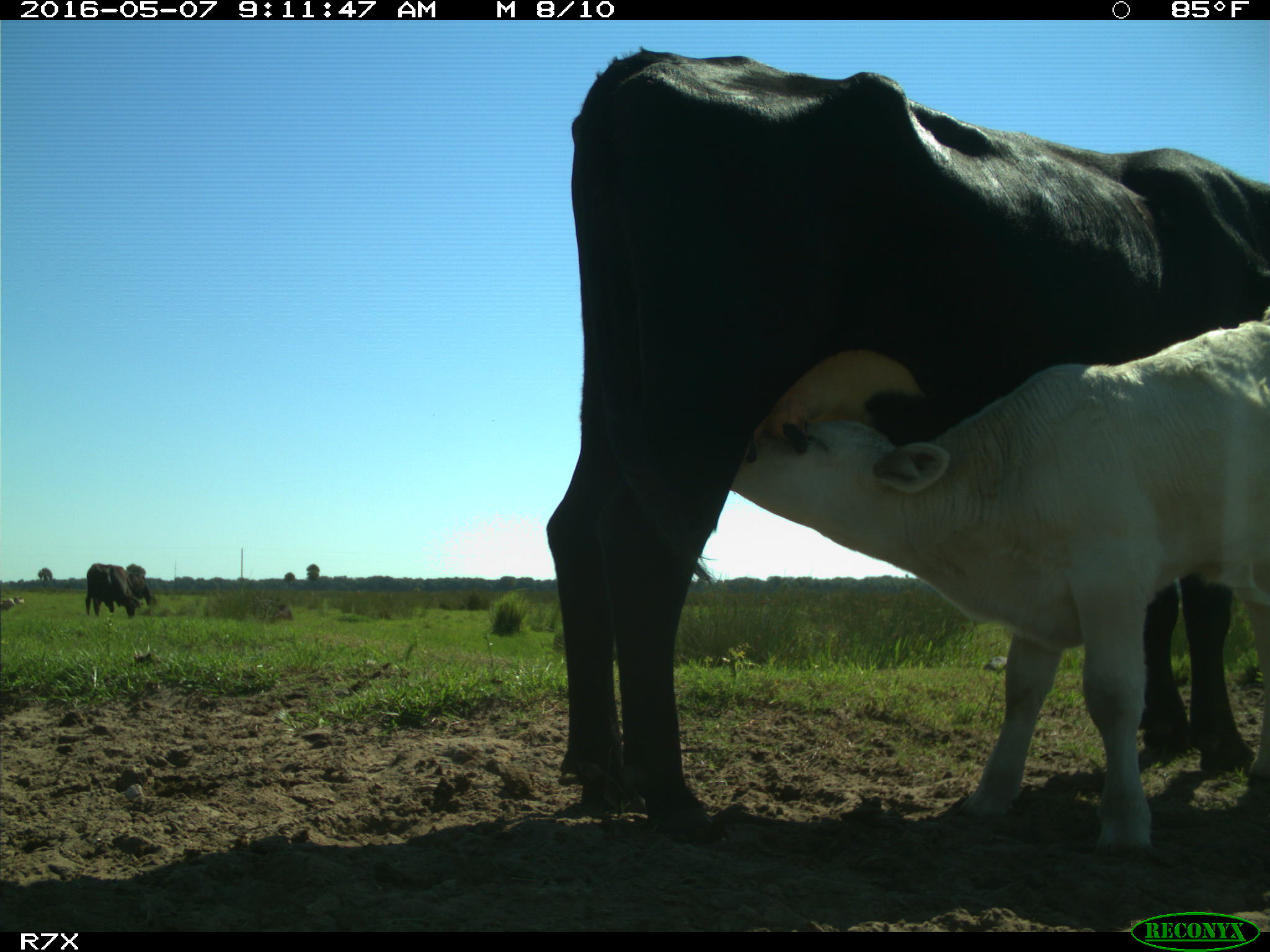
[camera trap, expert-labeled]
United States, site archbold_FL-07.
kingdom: Animalia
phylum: Chordata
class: Mammalia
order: Artiodactyla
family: Bovidae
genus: Bos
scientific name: Bos taurus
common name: domestic cow